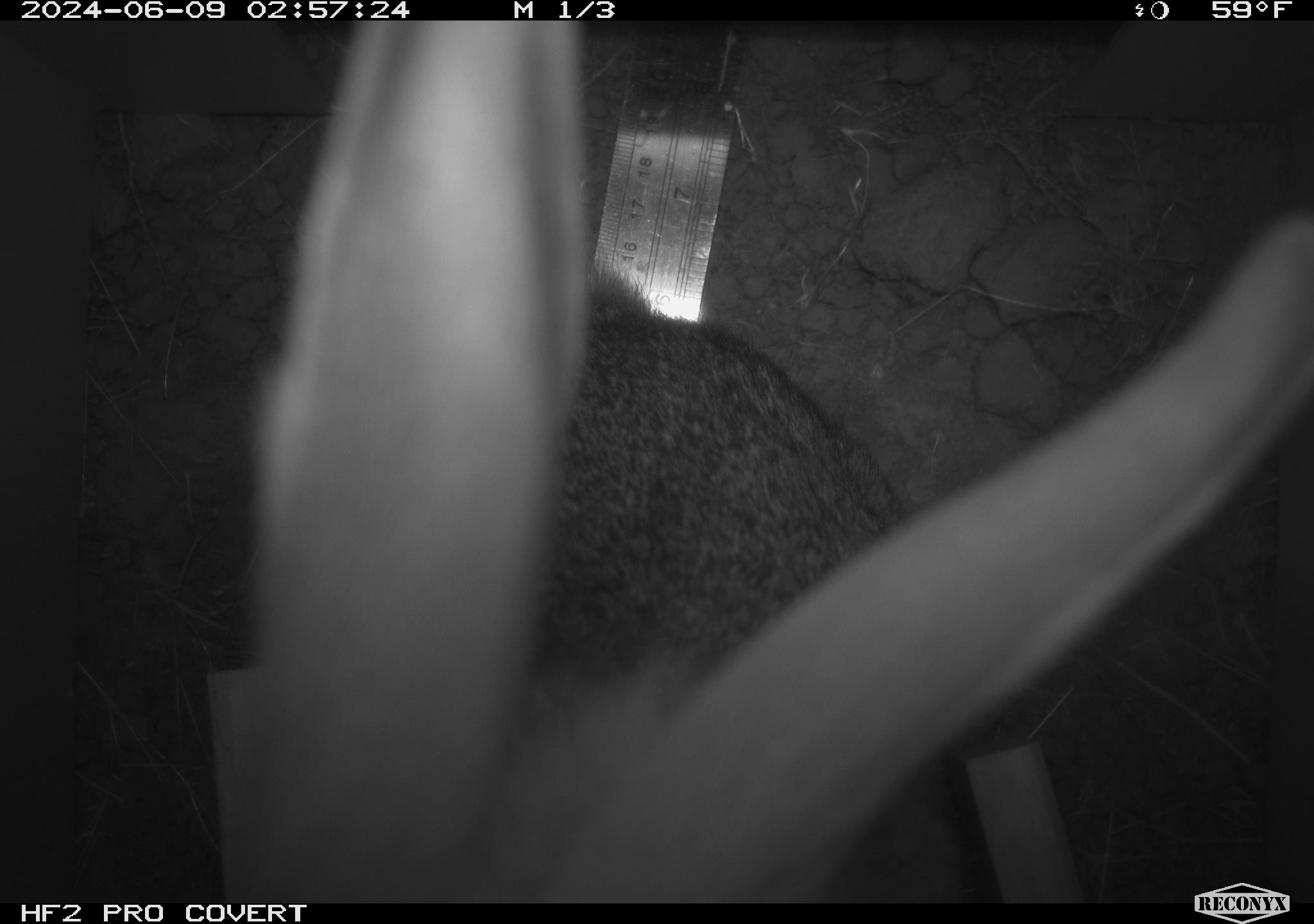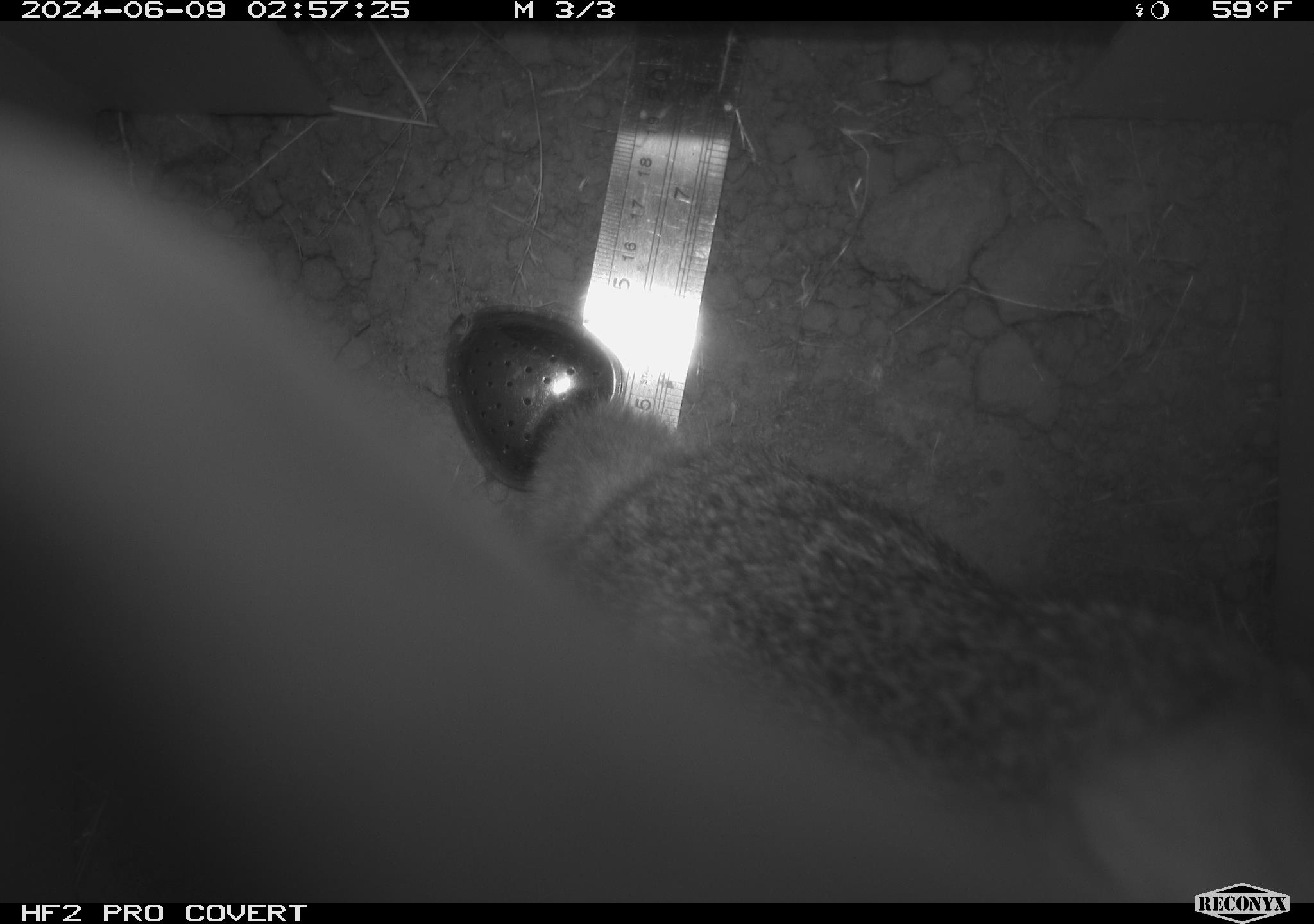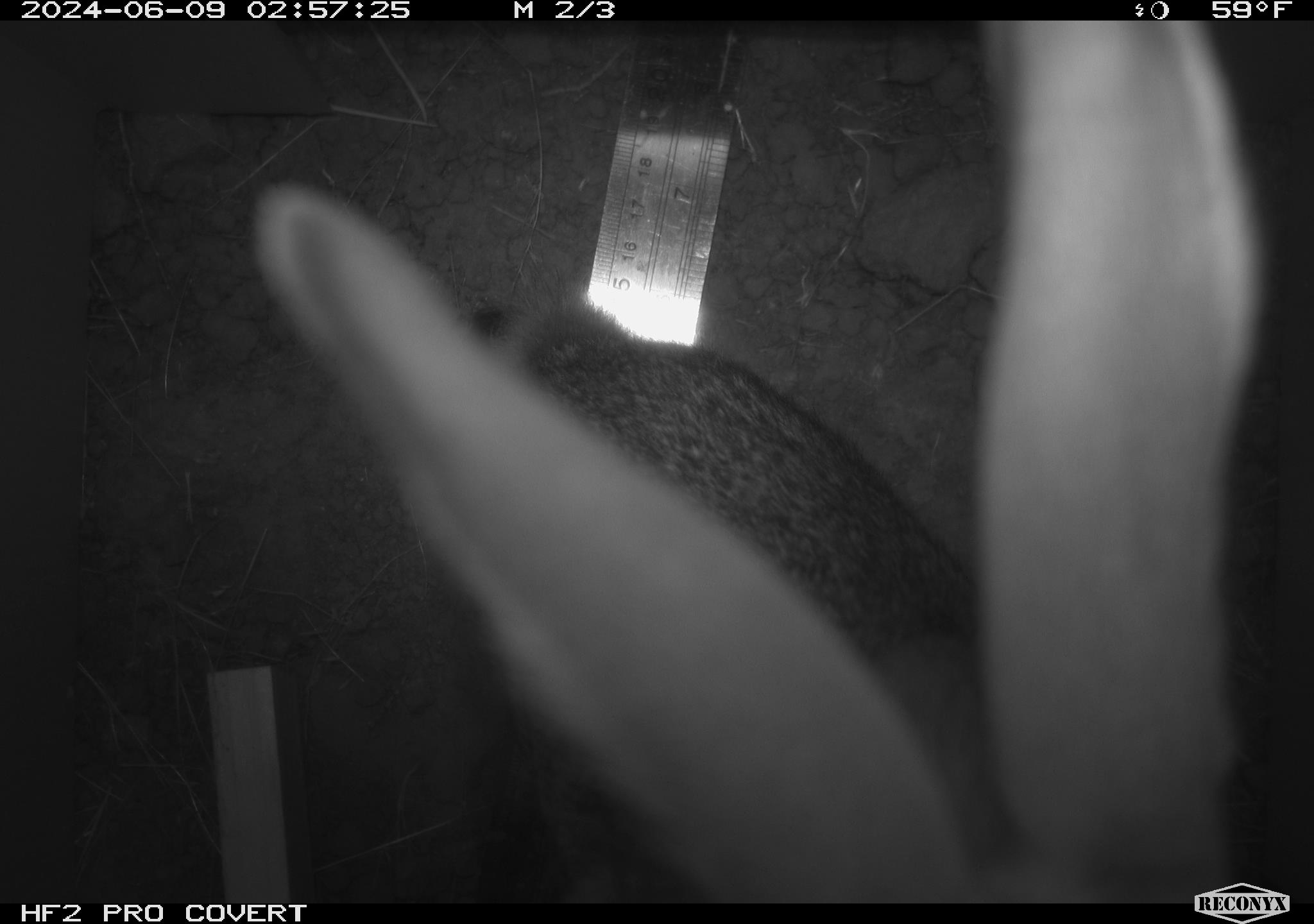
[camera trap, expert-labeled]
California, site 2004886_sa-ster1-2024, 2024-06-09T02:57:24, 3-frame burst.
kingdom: Animalia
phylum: Chordata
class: Mammalia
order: Lagomorpha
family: Leporidae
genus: Sylvilagus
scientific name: Sylvilagus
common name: cottontail rabbits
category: sylvilagus species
Sylvilagus species (cottontail rabbits) (Sylvilagus).